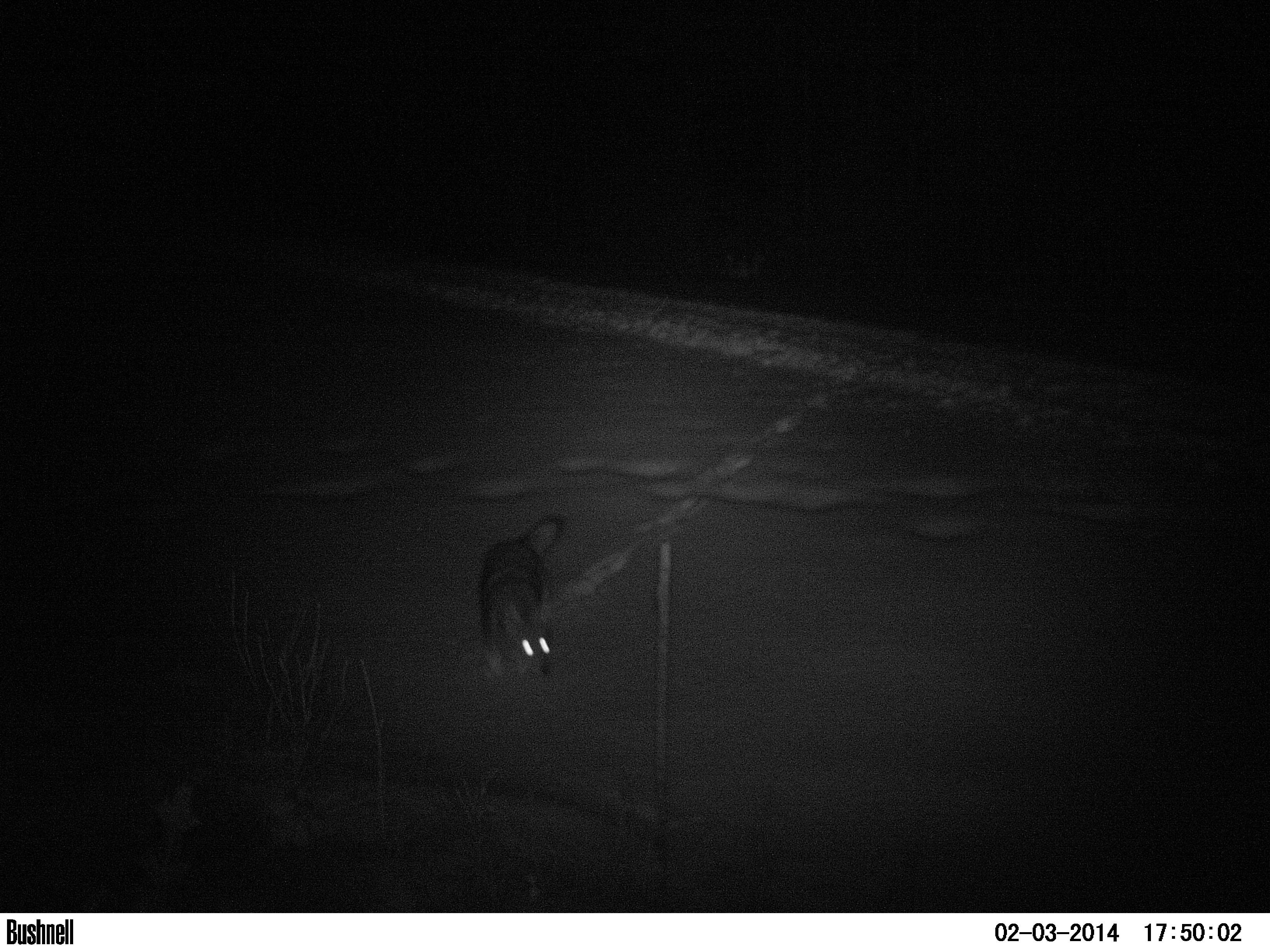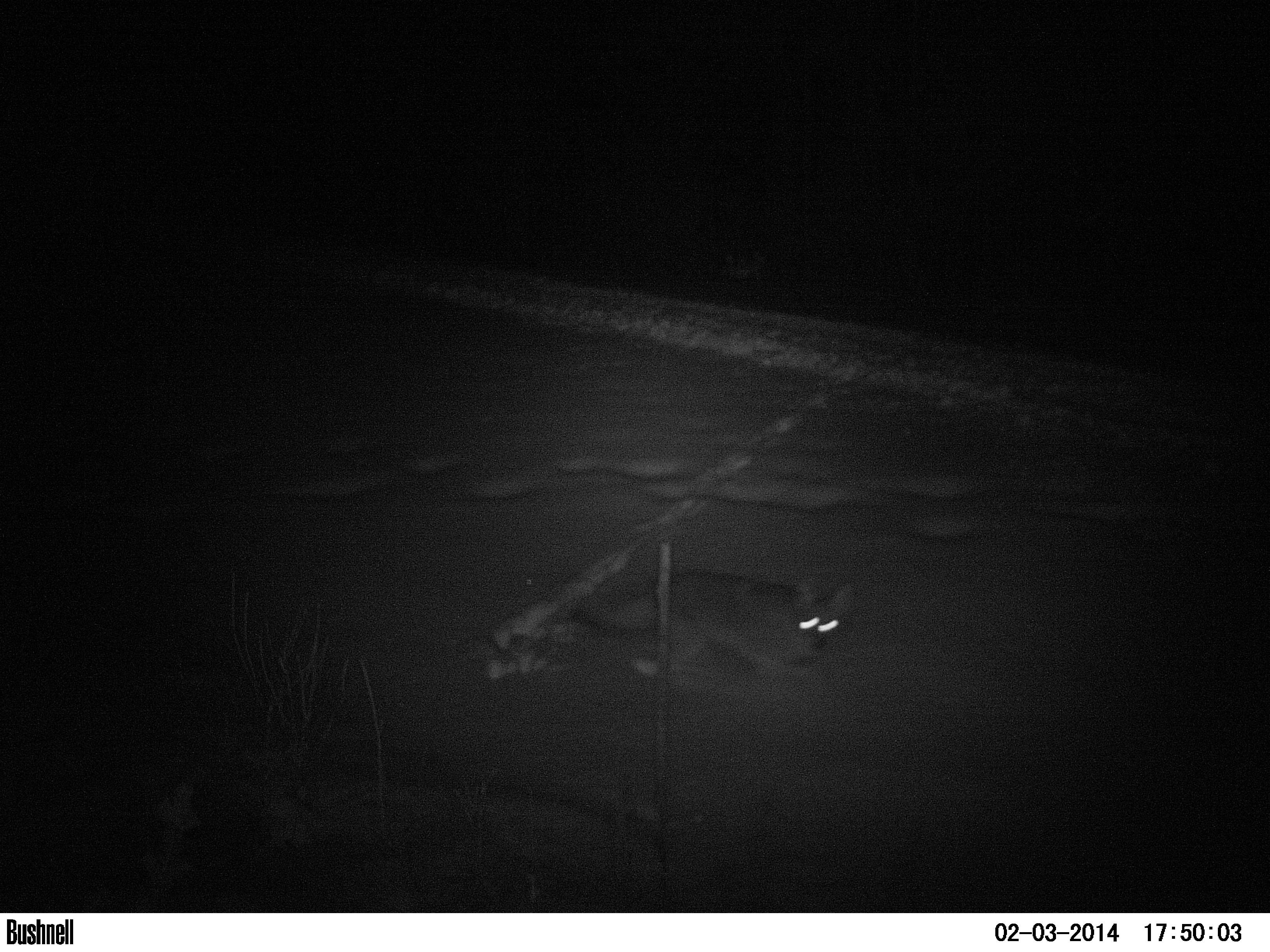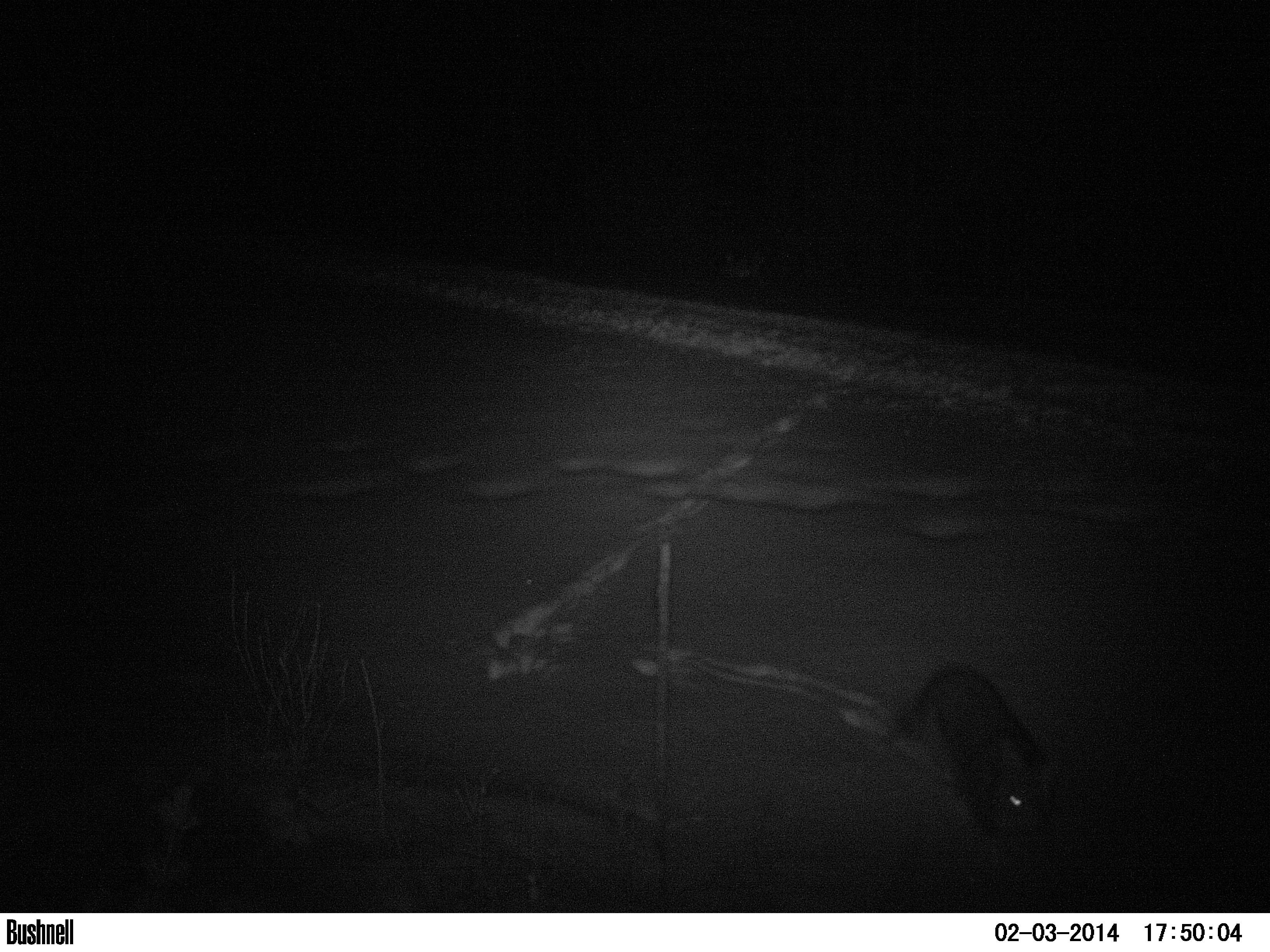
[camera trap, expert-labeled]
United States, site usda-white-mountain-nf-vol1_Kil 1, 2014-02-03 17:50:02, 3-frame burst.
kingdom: Animalia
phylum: Chordata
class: Mammalia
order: Carnivora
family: Canidae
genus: Canis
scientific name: Canis latrans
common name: coyote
Coyote (Canis latrans).